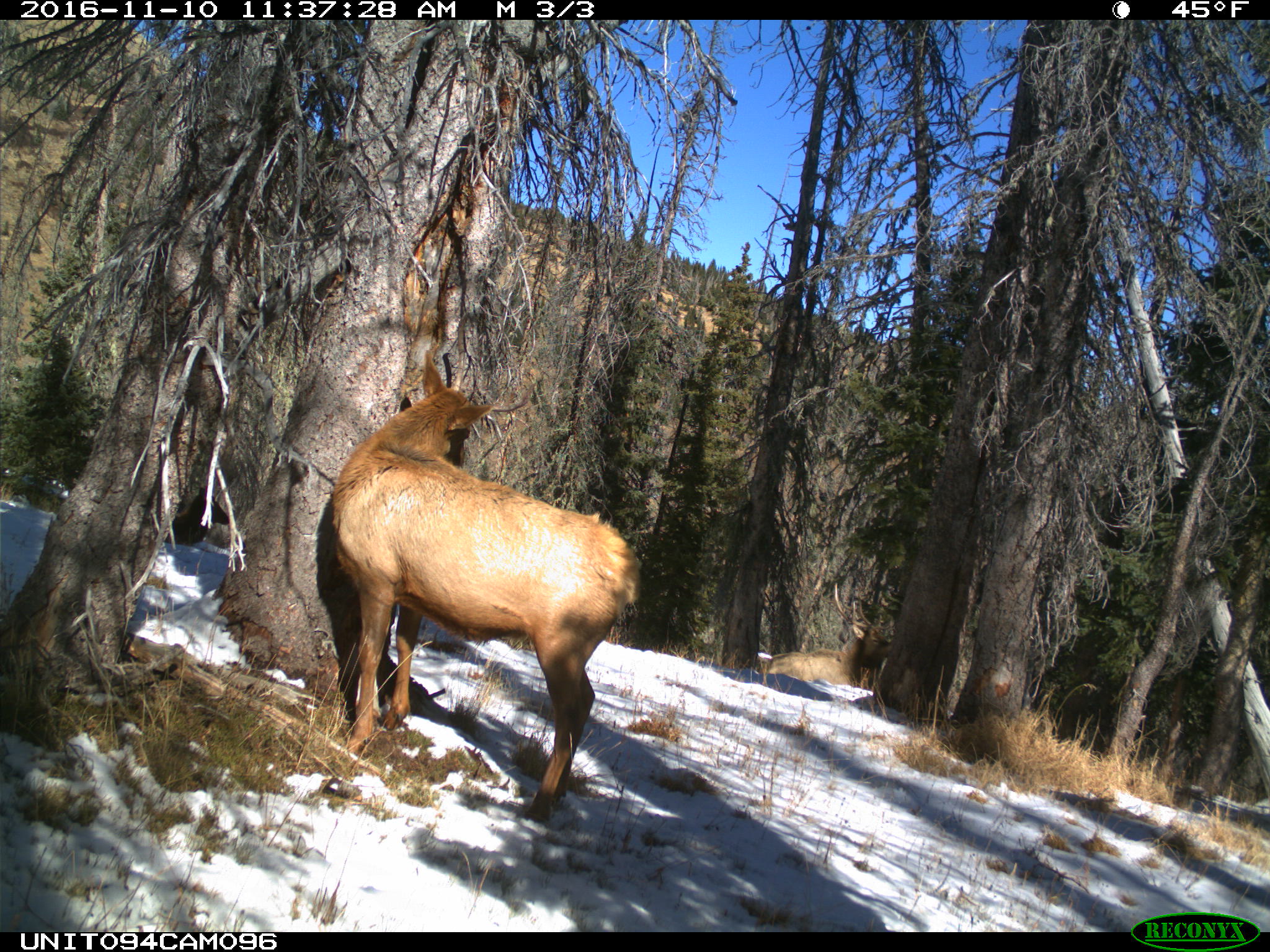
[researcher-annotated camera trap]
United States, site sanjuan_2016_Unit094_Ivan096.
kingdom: Animalia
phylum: Chordata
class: Mammalia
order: Artiodactyla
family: Cervidae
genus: Cervus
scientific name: Cervus elaphus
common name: red deer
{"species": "Cervus elaphus (red deer)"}